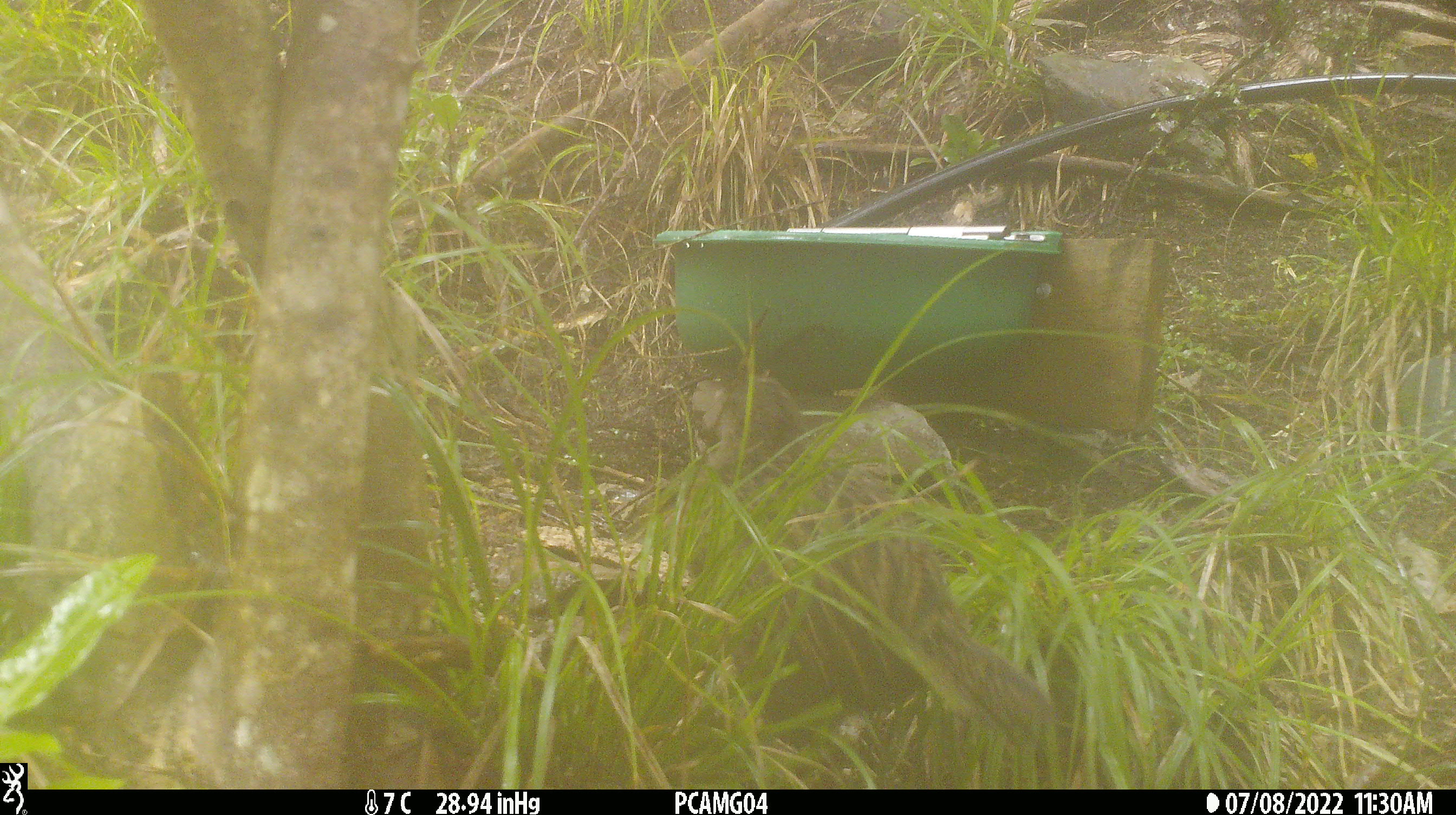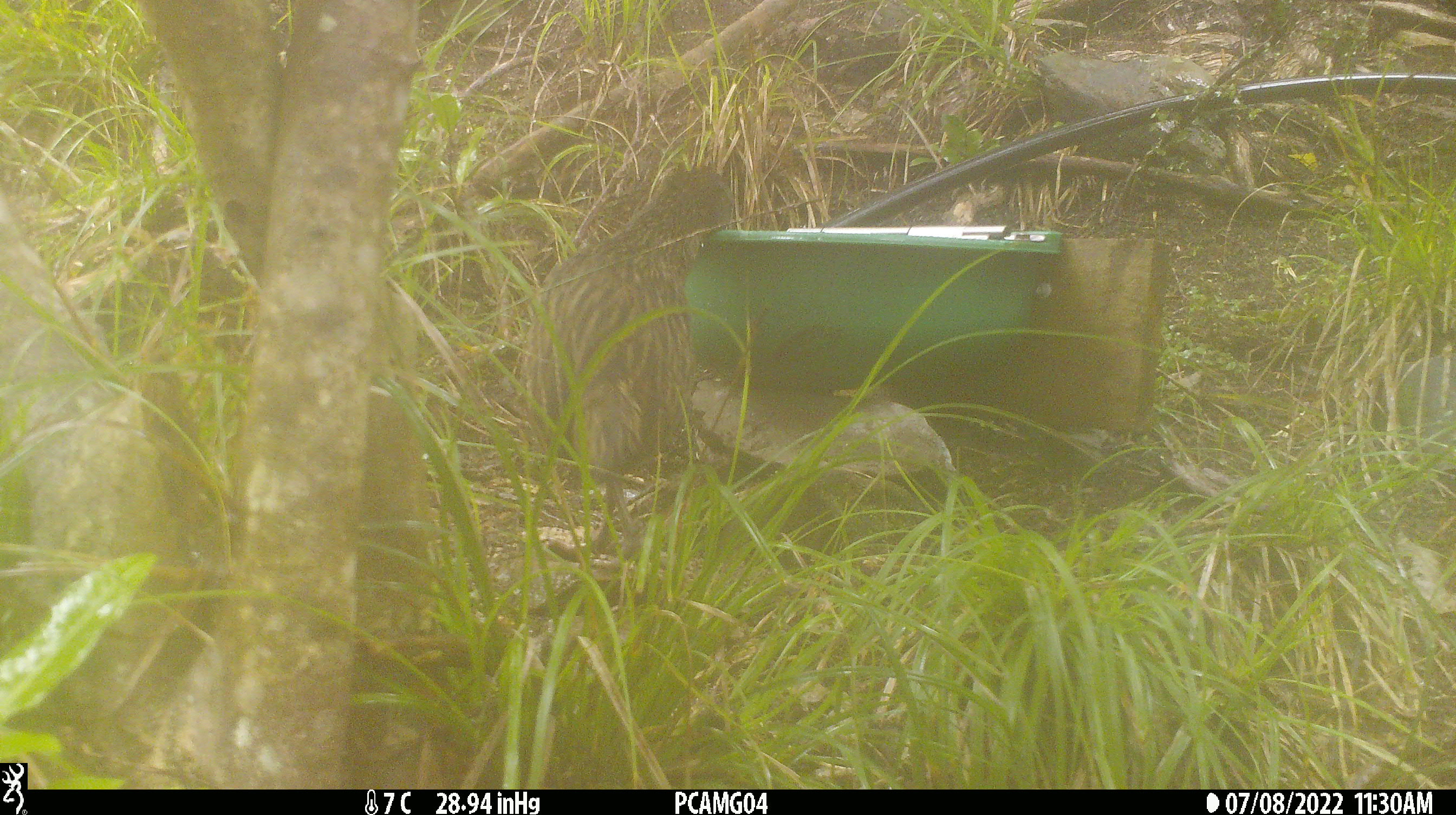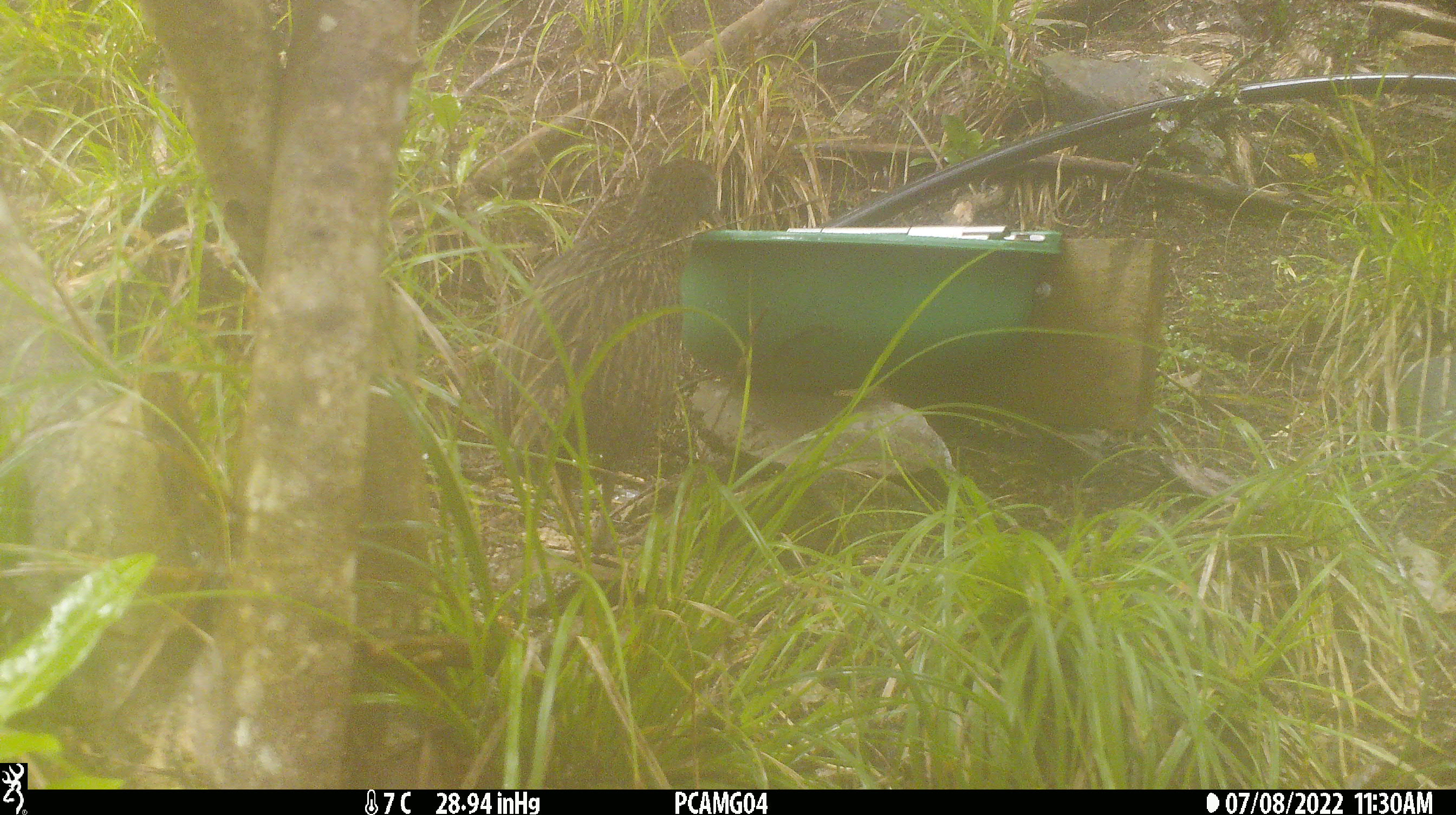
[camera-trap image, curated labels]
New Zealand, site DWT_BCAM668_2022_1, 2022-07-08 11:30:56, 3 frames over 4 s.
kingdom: Animalia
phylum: Chordata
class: Aves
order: Gruiformes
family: Rallidae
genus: Gallirallus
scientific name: Gallirallus australis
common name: weka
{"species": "weka (Gallirallus australis)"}